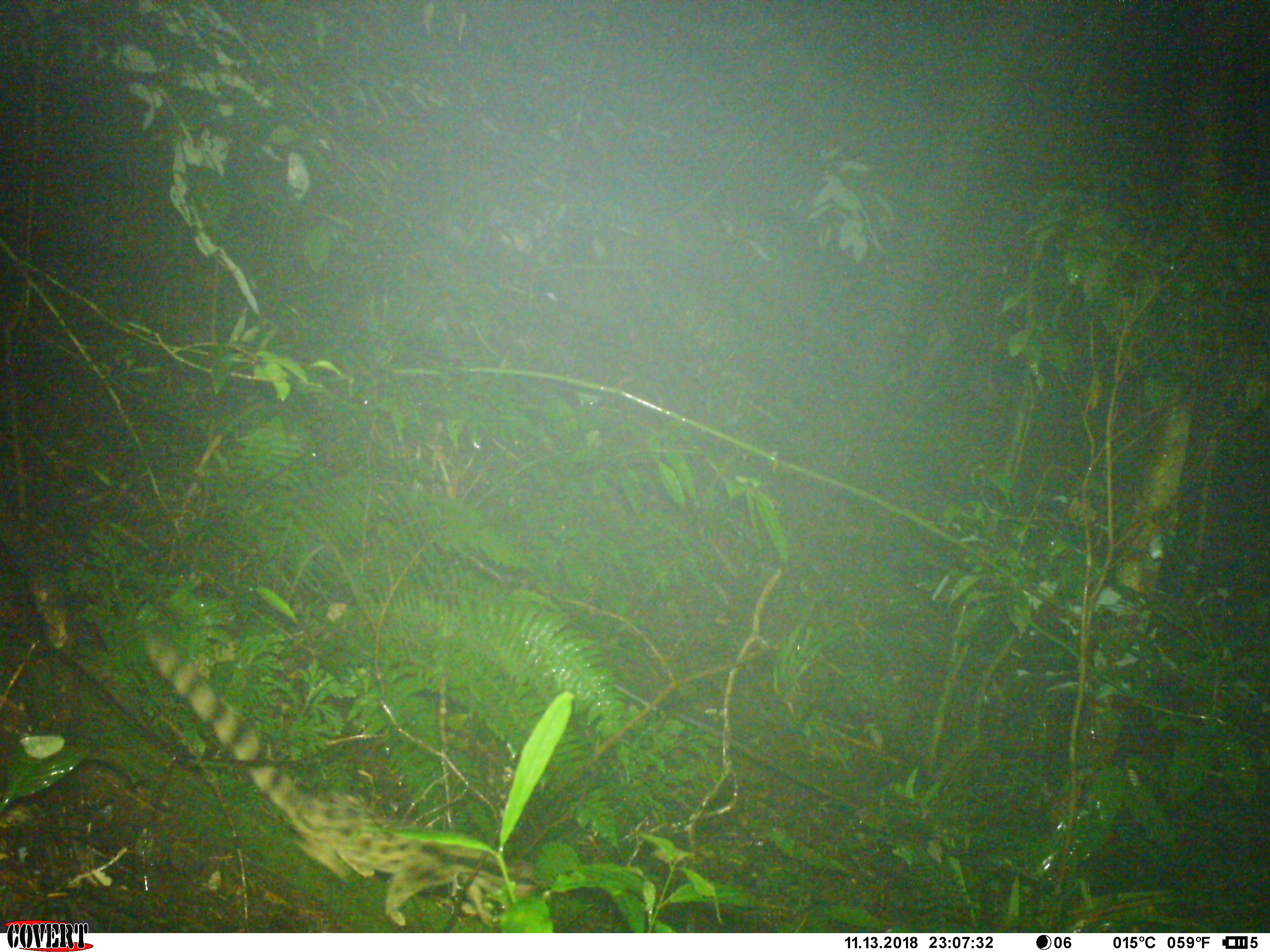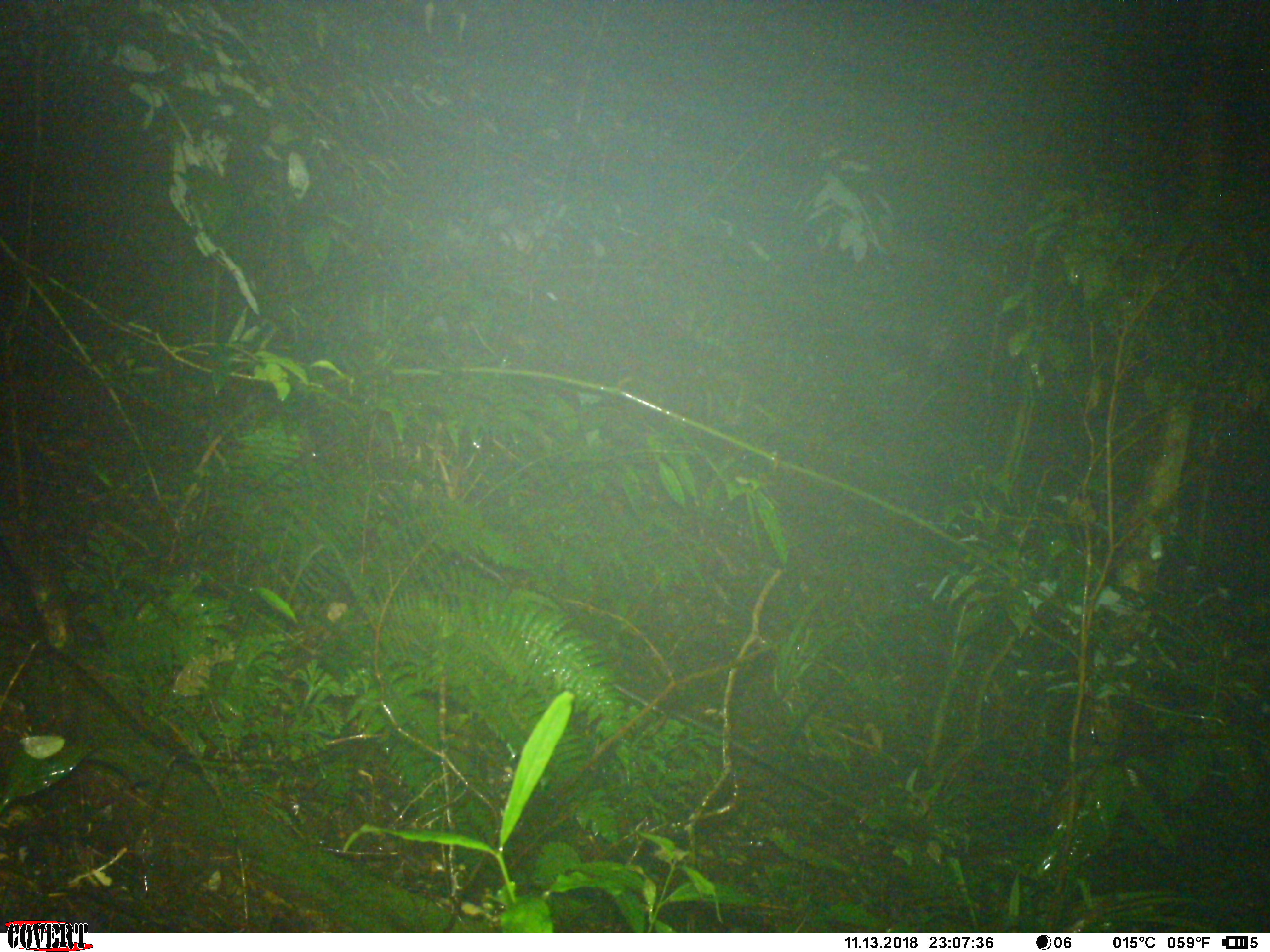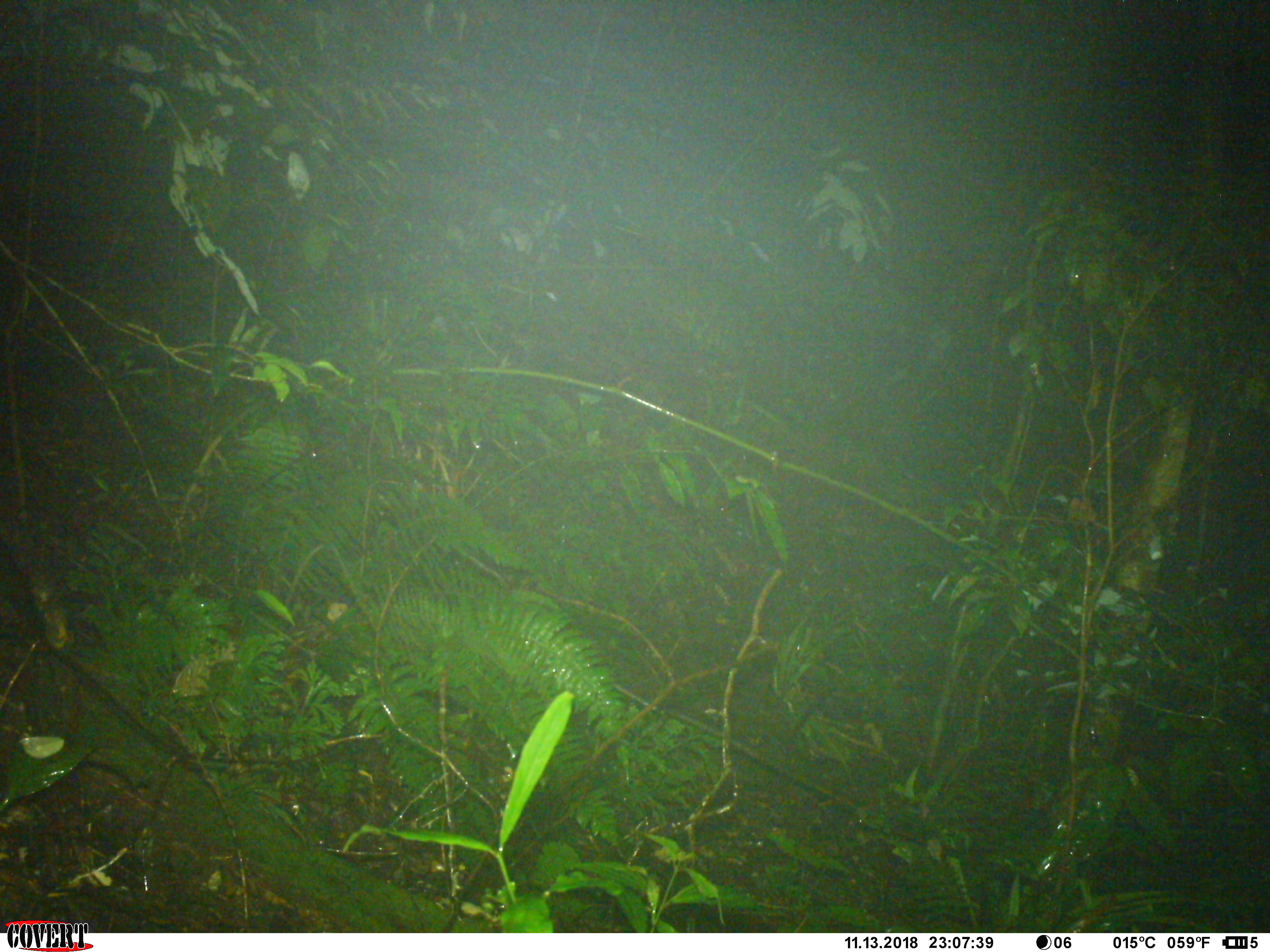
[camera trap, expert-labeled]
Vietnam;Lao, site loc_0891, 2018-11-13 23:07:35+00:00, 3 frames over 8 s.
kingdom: Animalia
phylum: Chordata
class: Mammalia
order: Carnivora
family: Prionodontidae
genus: Prionodon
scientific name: Prionodon pardicolor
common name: spotted linsang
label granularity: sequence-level